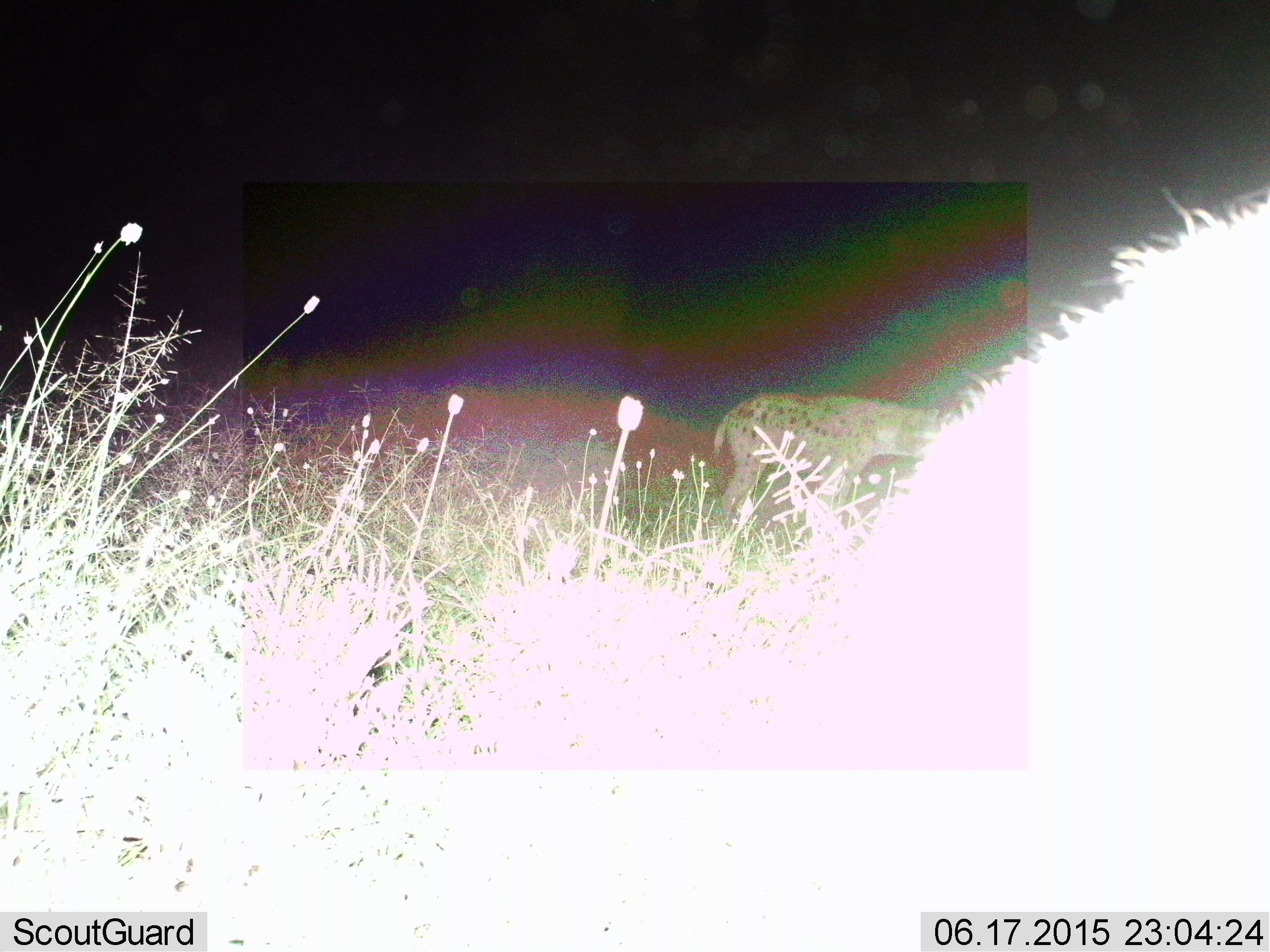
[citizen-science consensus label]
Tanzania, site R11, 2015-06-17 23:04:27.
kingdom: Animalia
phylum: Chordata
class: Mammalia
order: Carnivora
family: Hyaenidae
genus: Crocuta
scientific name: Crocuta crocuta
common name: spotted hyena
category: hyenaspotted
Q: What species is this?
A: Hyenaspotted (spotted hyena) (Crocuta crocuta).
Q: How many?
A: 1.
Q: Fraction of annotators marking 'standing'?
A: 50%.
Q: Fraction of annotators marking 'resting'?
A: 10%.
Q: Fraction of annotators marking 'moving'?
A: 30%.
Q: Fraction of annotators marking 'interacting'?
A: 0%.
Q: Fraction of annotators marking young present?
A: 0%.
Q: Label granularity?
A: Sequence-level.